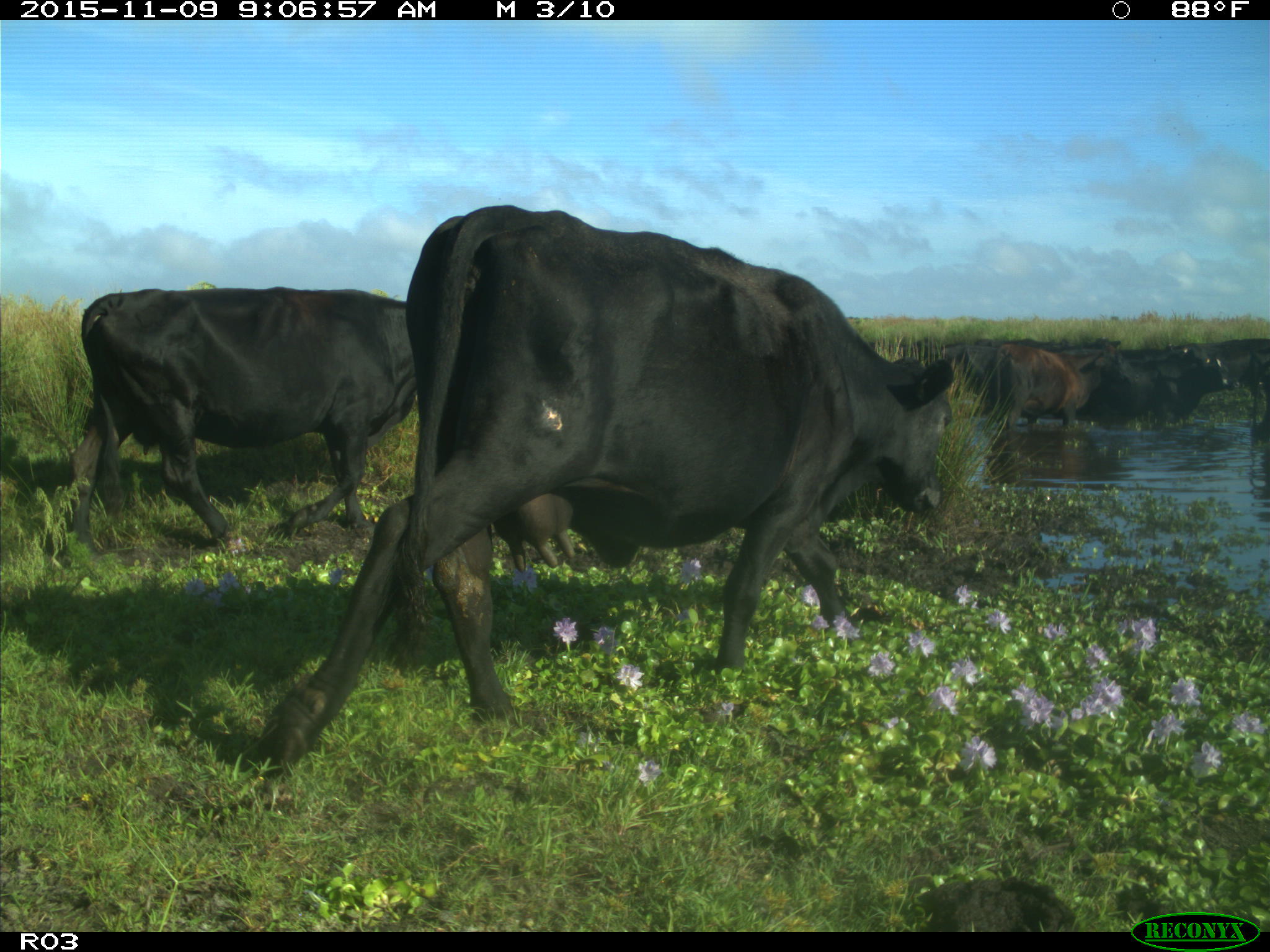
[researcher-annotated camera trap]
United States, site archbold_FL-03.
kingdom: Animalia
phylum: Chordata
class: Mammalia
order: Artiodactyla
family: Bovidae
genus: Bos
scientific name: Bos taurus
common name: domestic cow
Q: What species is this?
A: Bos taurus (domestic cow).